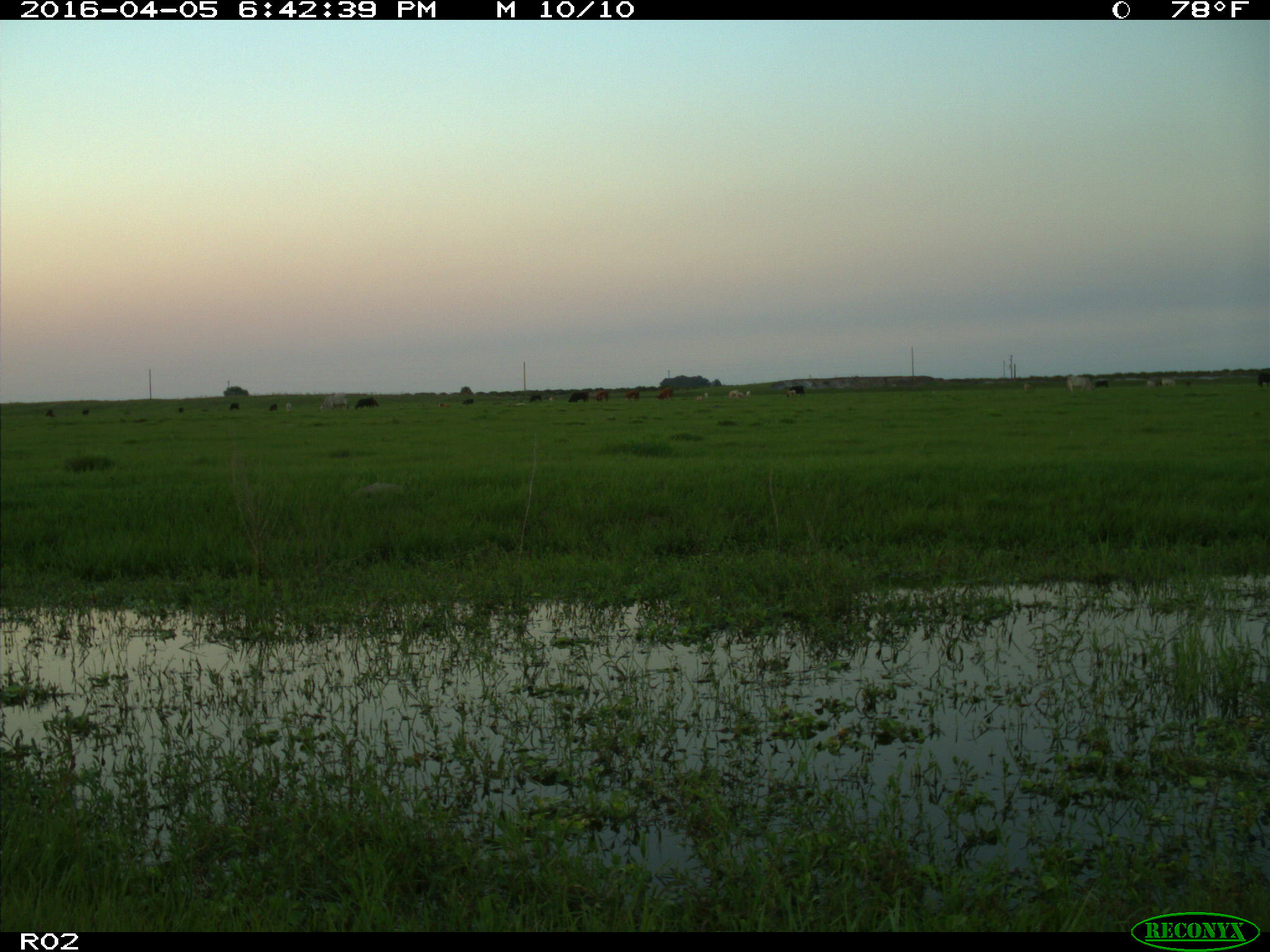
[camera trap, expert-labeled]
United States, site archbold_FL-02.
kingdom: Animalia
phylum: Chordata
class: Mammalia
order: Artiodactyla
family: Bovidae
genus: Bos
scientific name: Bos taurus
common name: domestic cow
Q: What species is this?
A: Bos taurus (domestic cow).